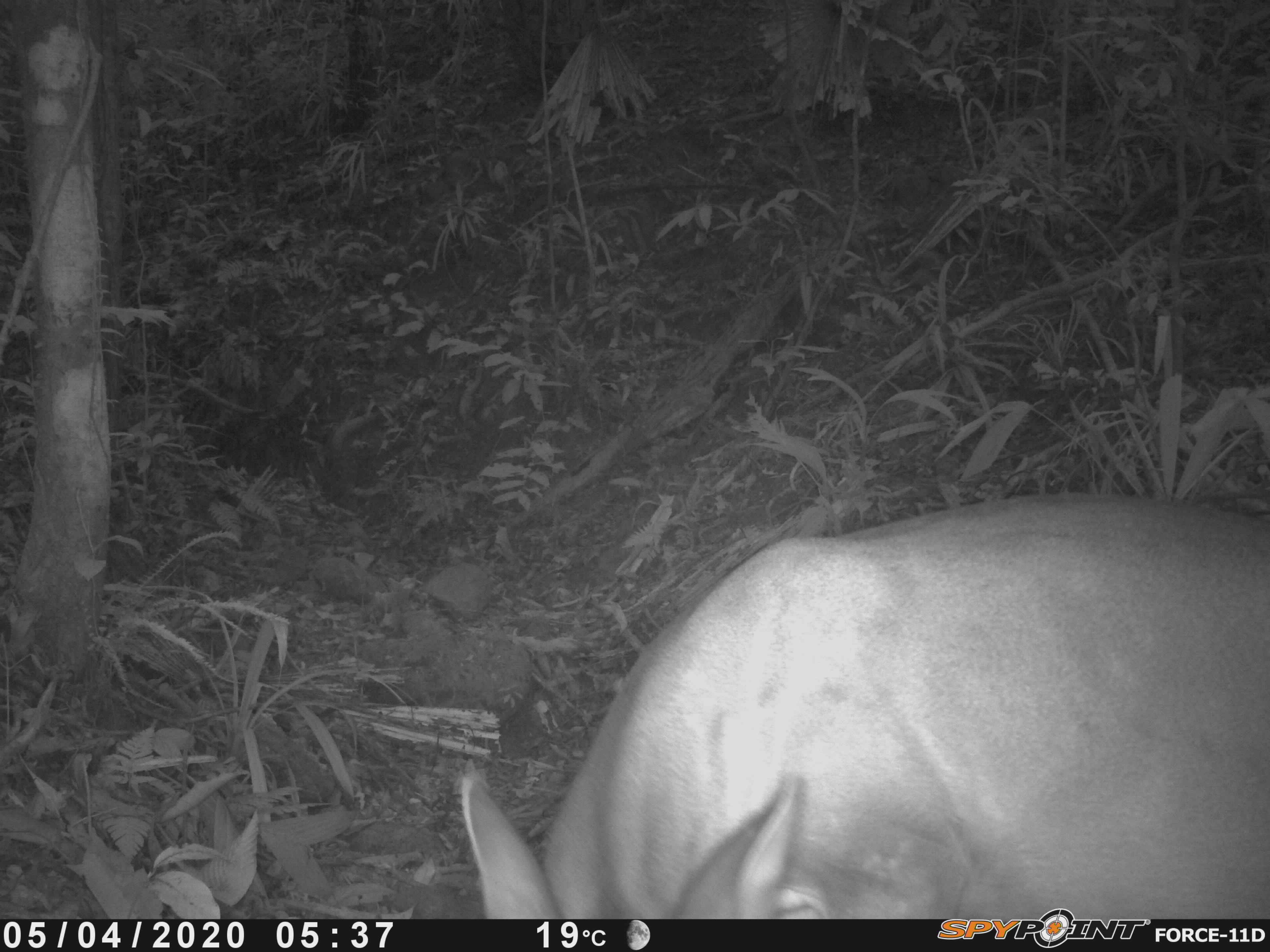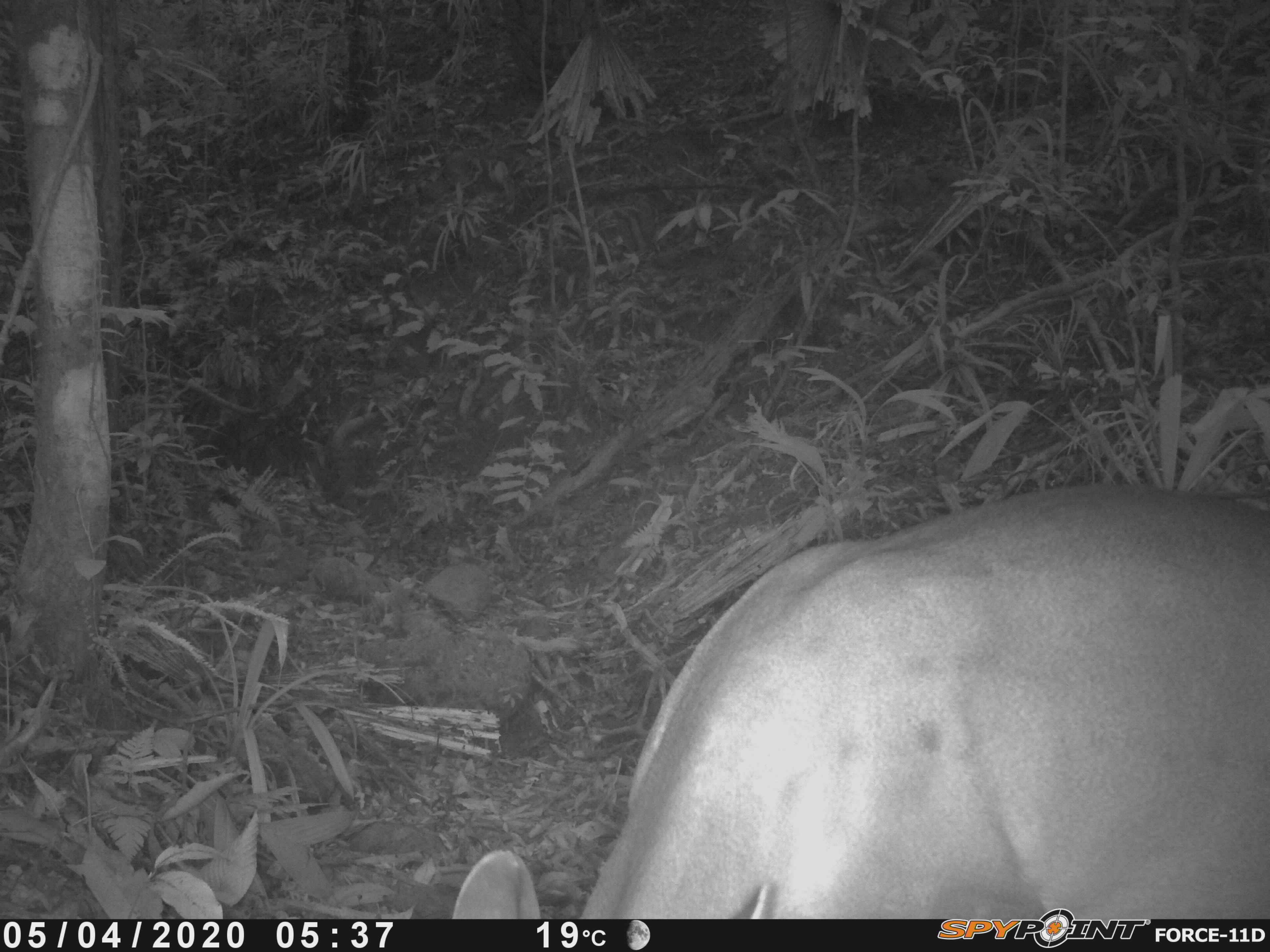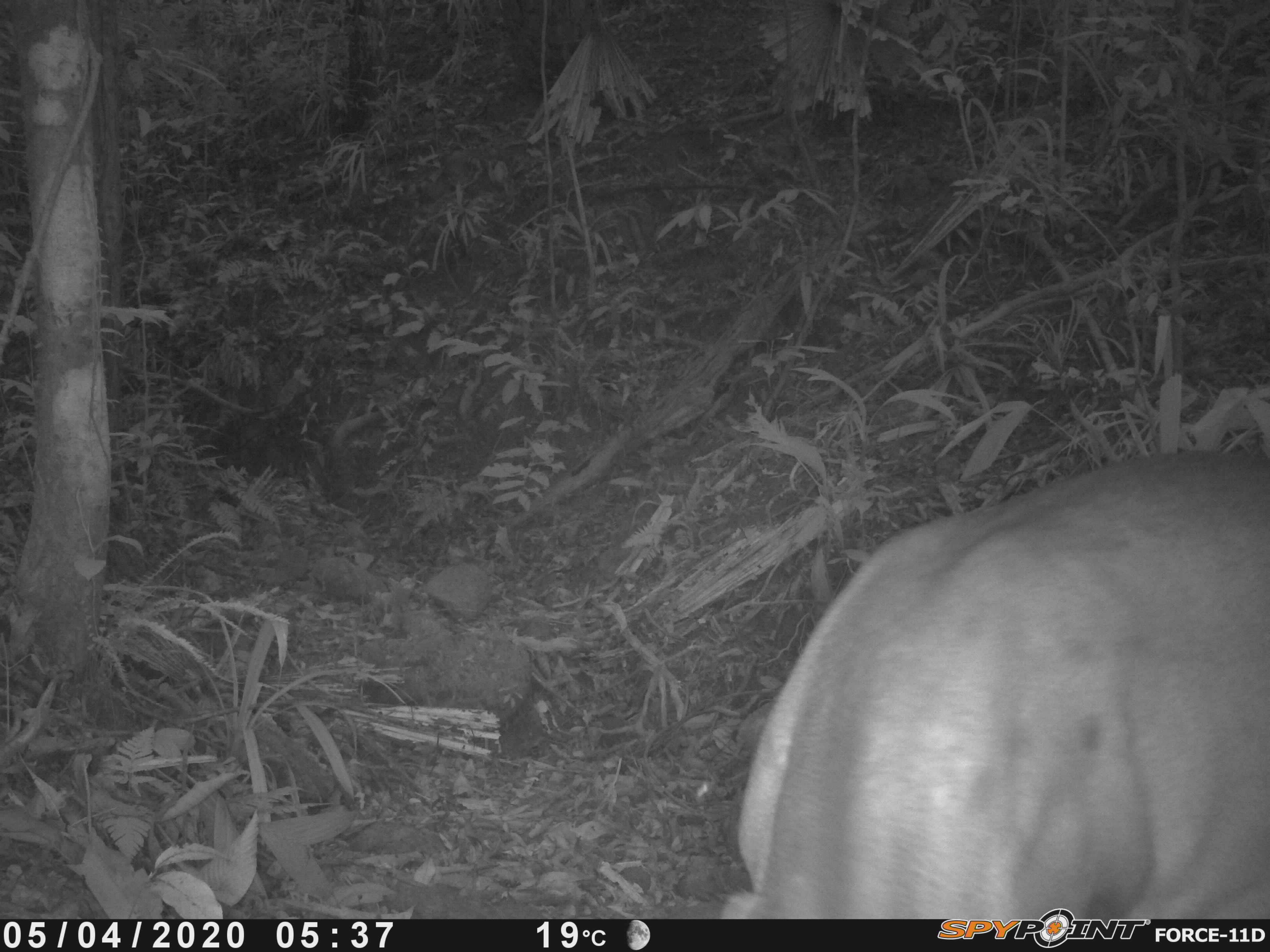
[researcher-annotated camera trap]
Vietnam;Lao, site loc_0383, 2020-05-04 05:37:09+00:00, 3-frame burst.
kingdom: Animalia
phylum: Chordata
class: Mammalia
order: Artiodactyla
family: Cervidae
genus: Muntiacus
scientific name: Muntiacus vuquangensis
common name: large-antlered muntjac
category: large antlered muntjac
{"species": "large antlered muntjac (large-antlered muntjac) (Muntiacus vuquangensis)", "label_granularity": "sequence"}